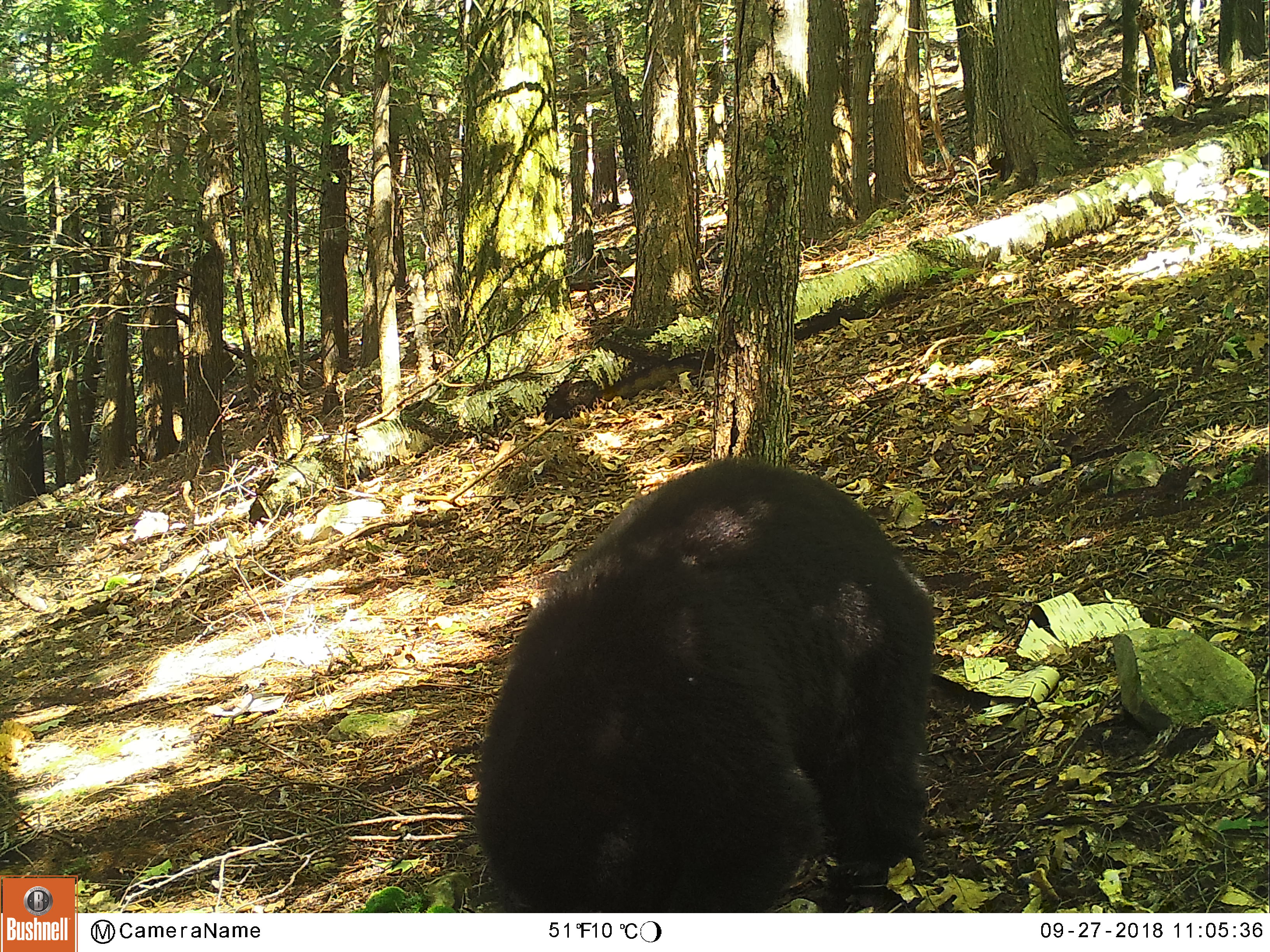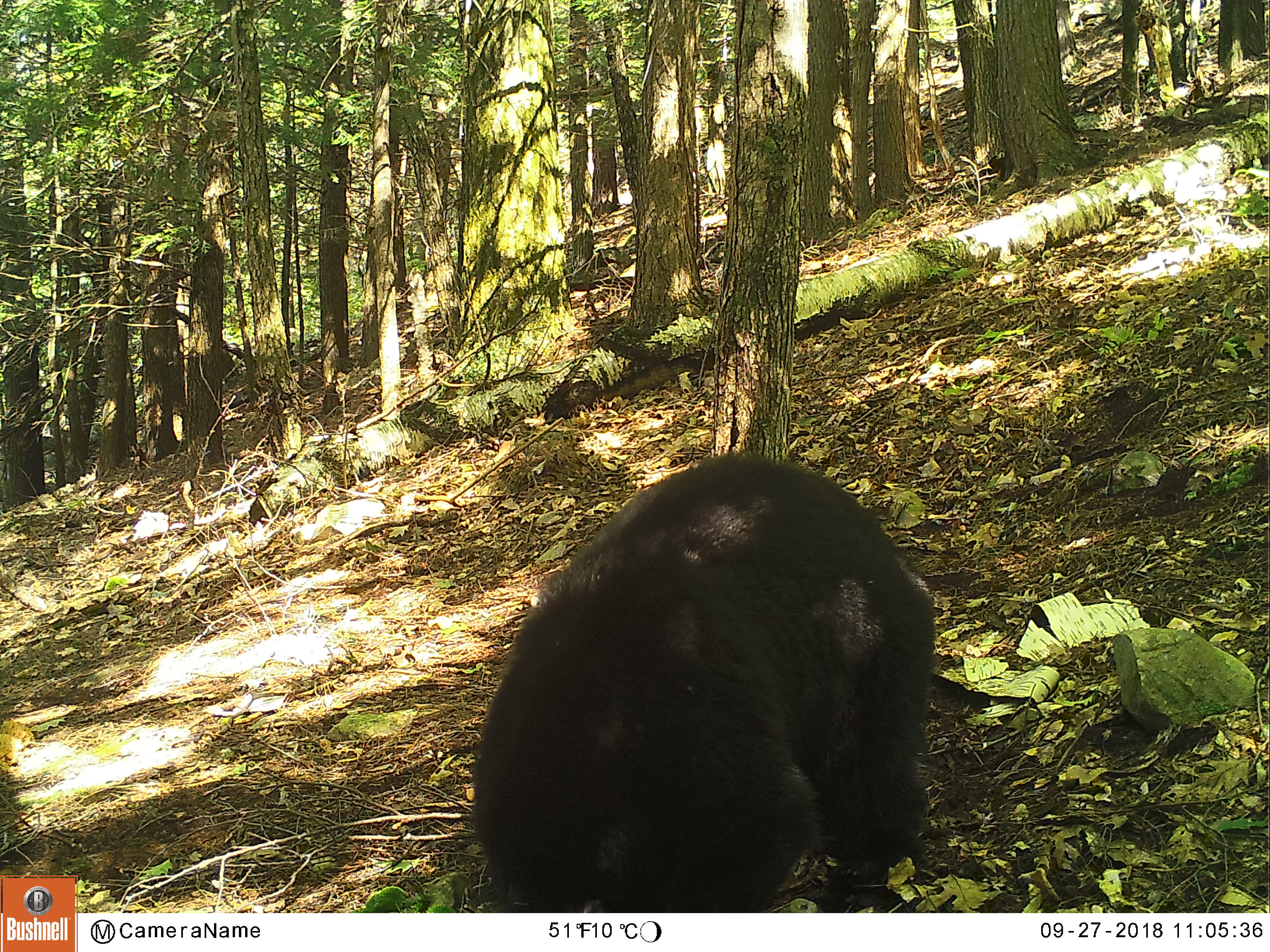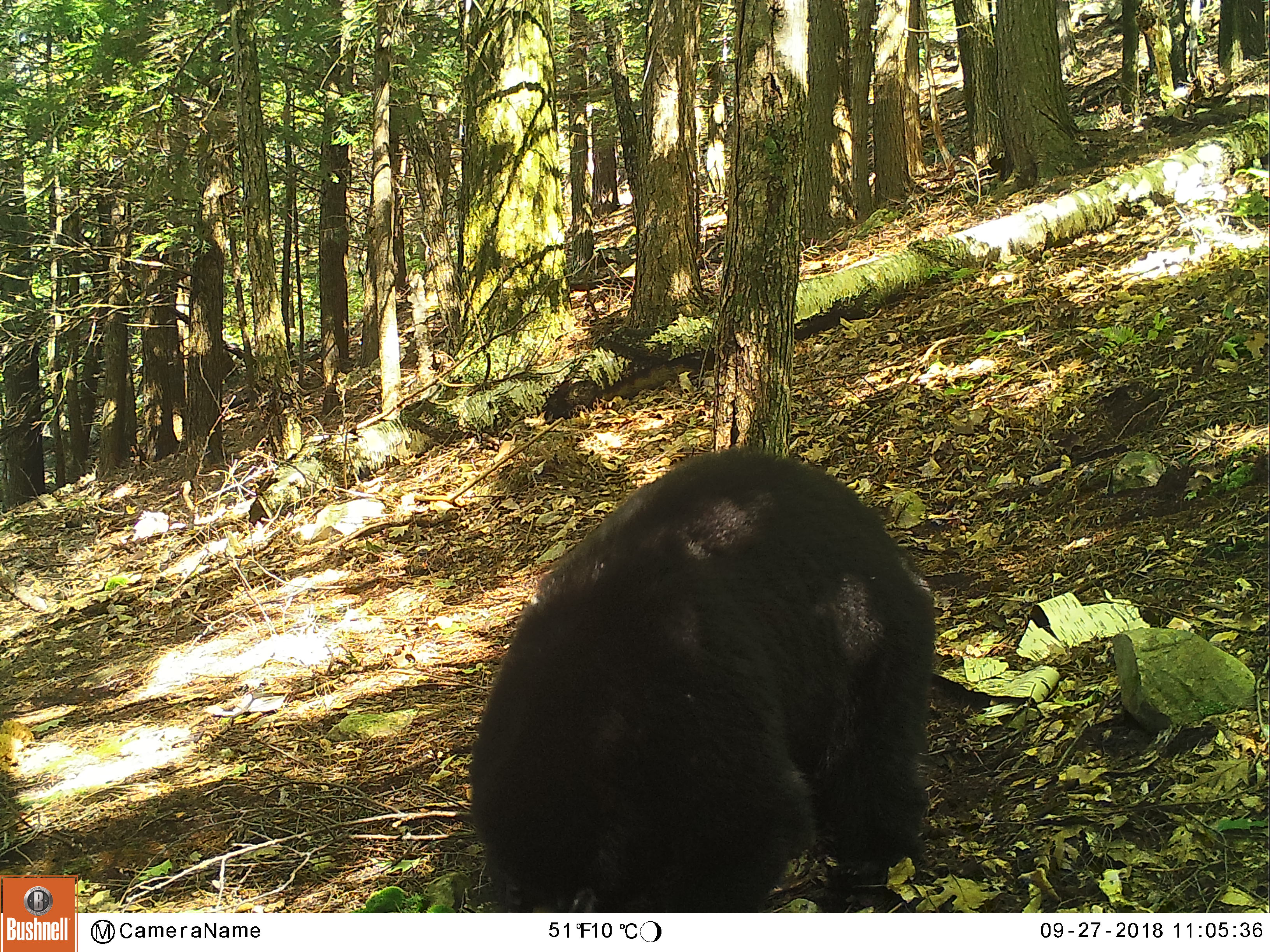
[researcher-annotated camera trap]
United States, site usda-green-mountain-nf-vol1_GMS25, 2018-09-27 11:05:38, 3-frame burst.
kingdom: Animalia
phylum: Chordata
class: Mammalia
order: Carnivora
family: Ursidae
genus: Ursus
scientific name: Ursus americanus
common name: black bear